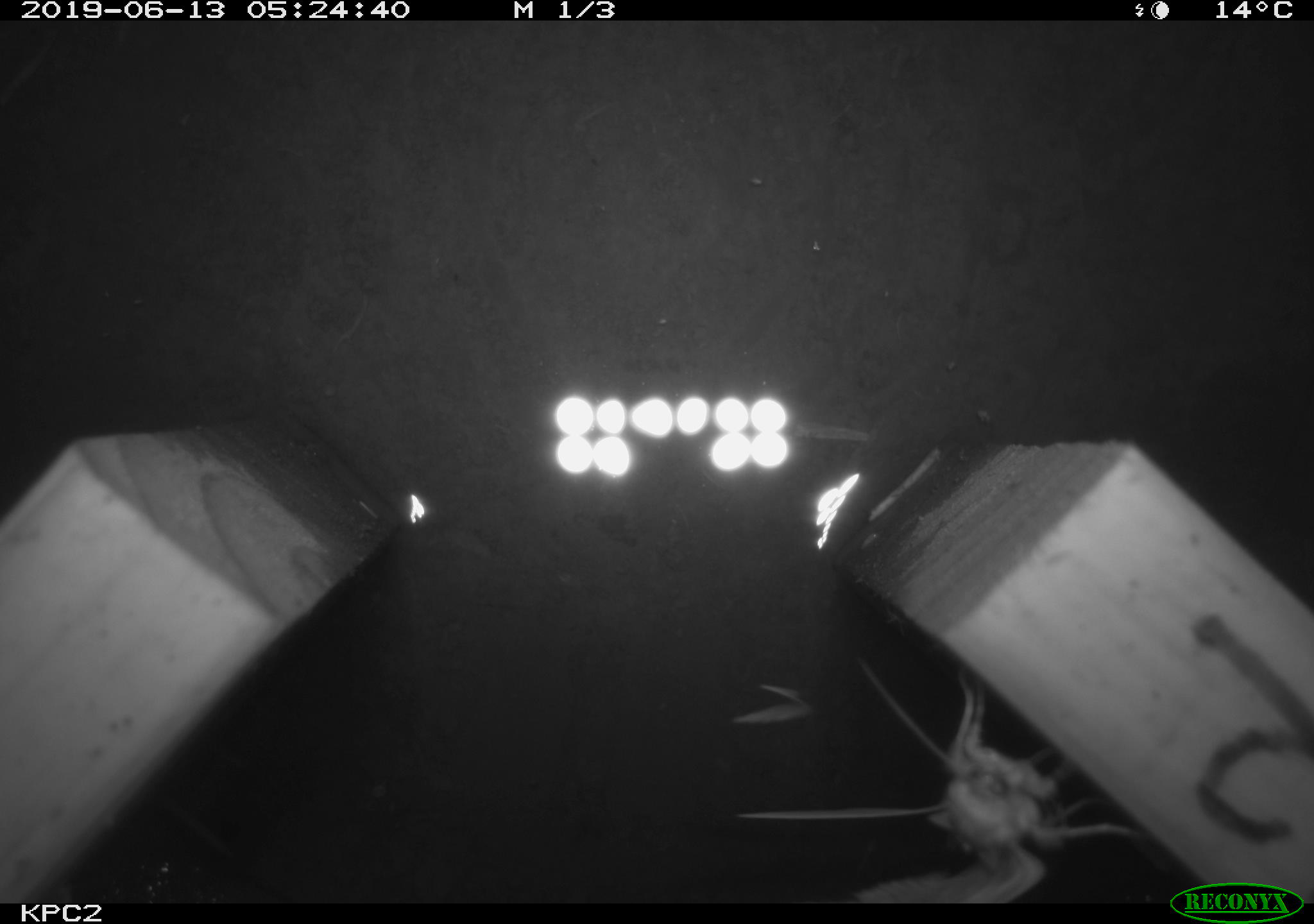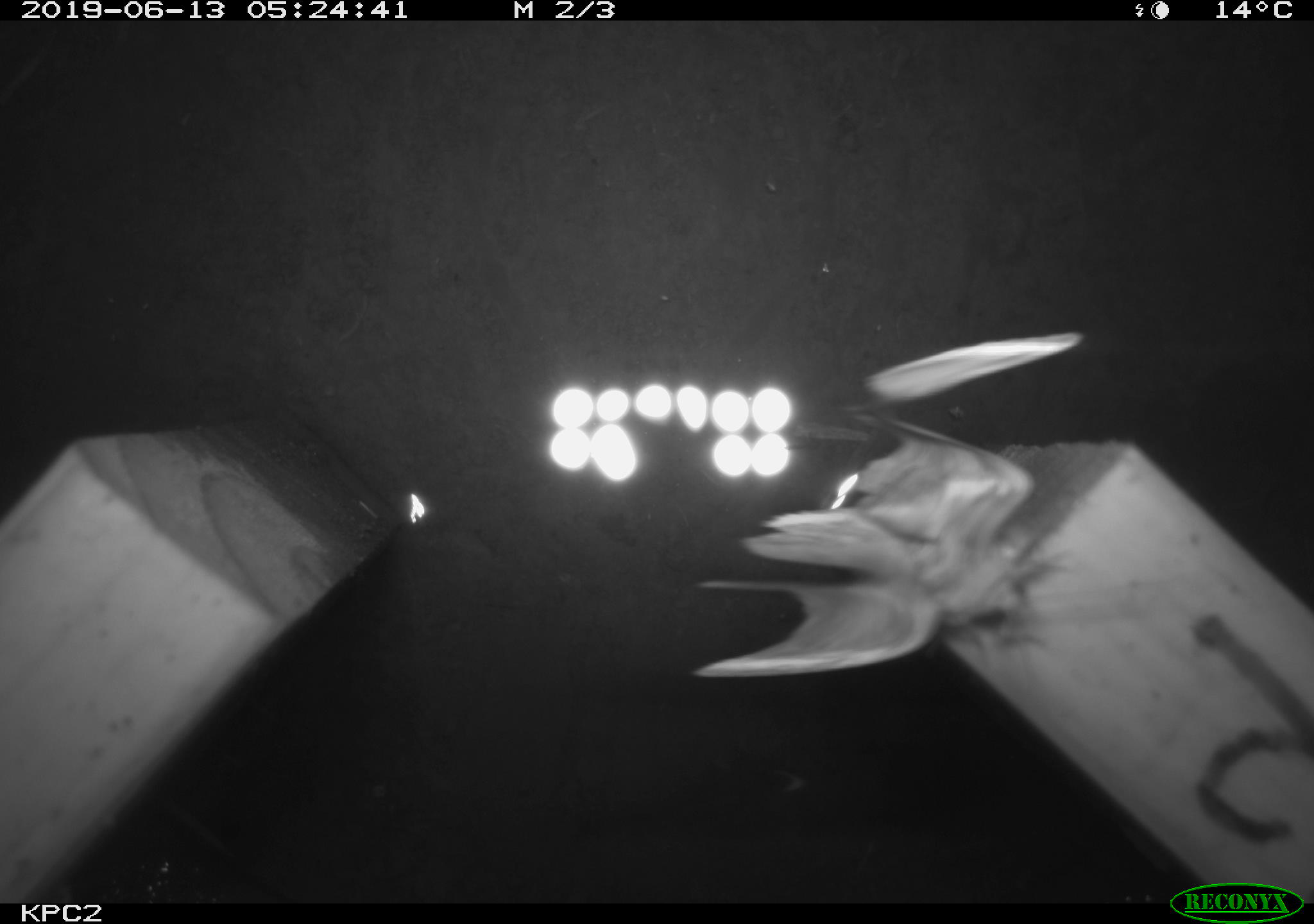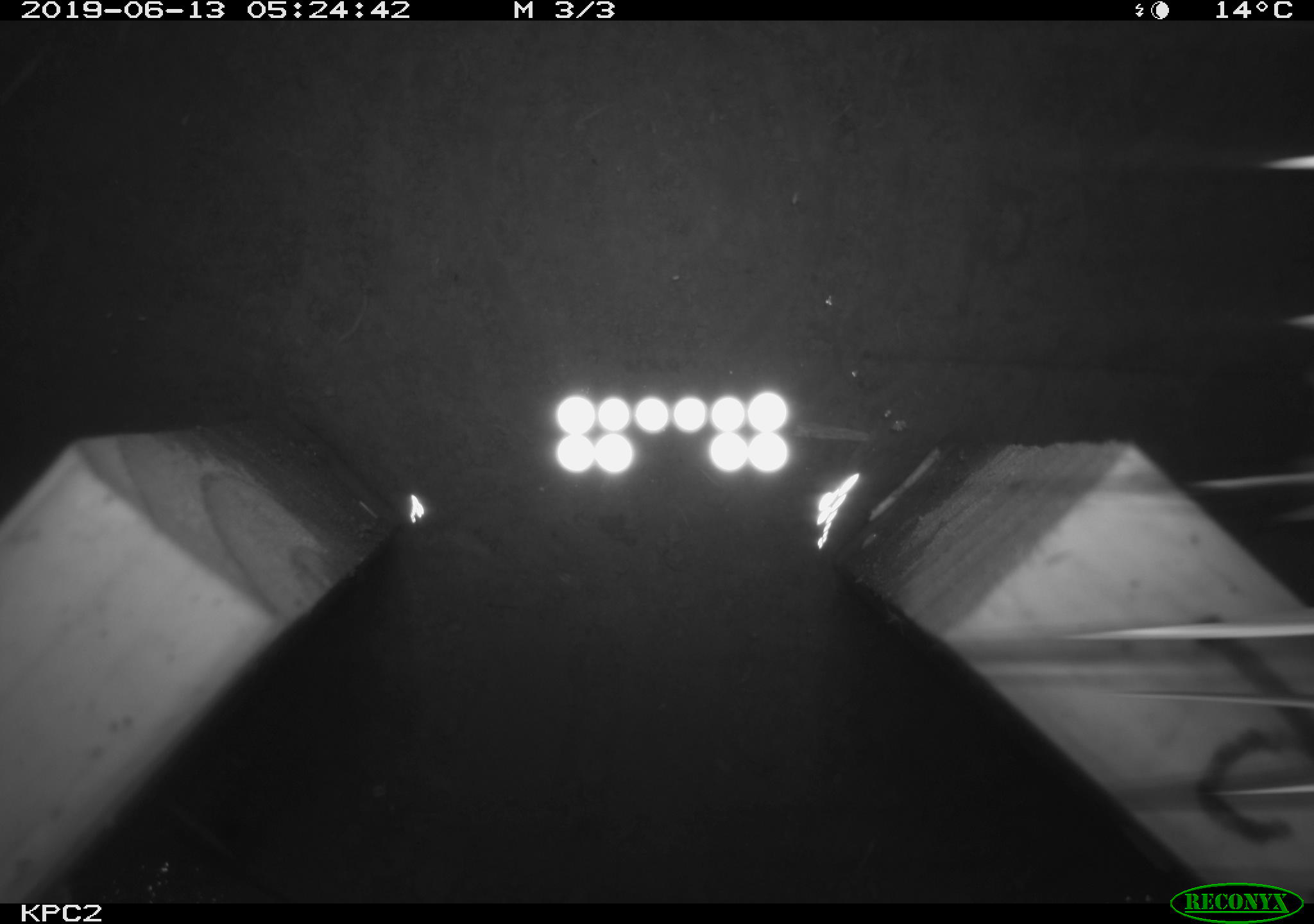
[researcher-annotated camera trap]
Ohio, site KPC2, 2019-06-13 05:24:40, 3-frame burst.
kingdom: Animalia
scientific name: Animalia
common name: animal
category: invertebrate